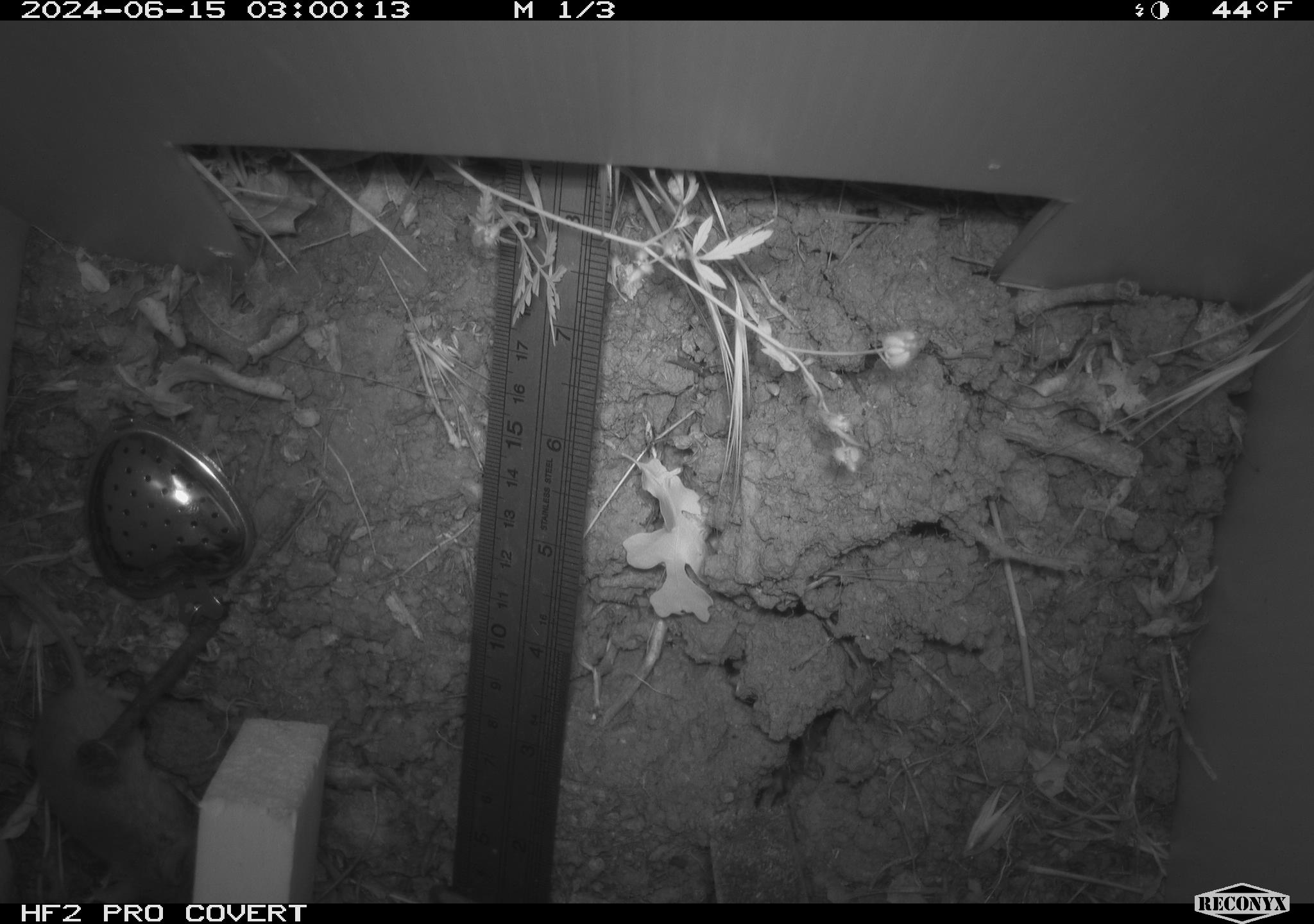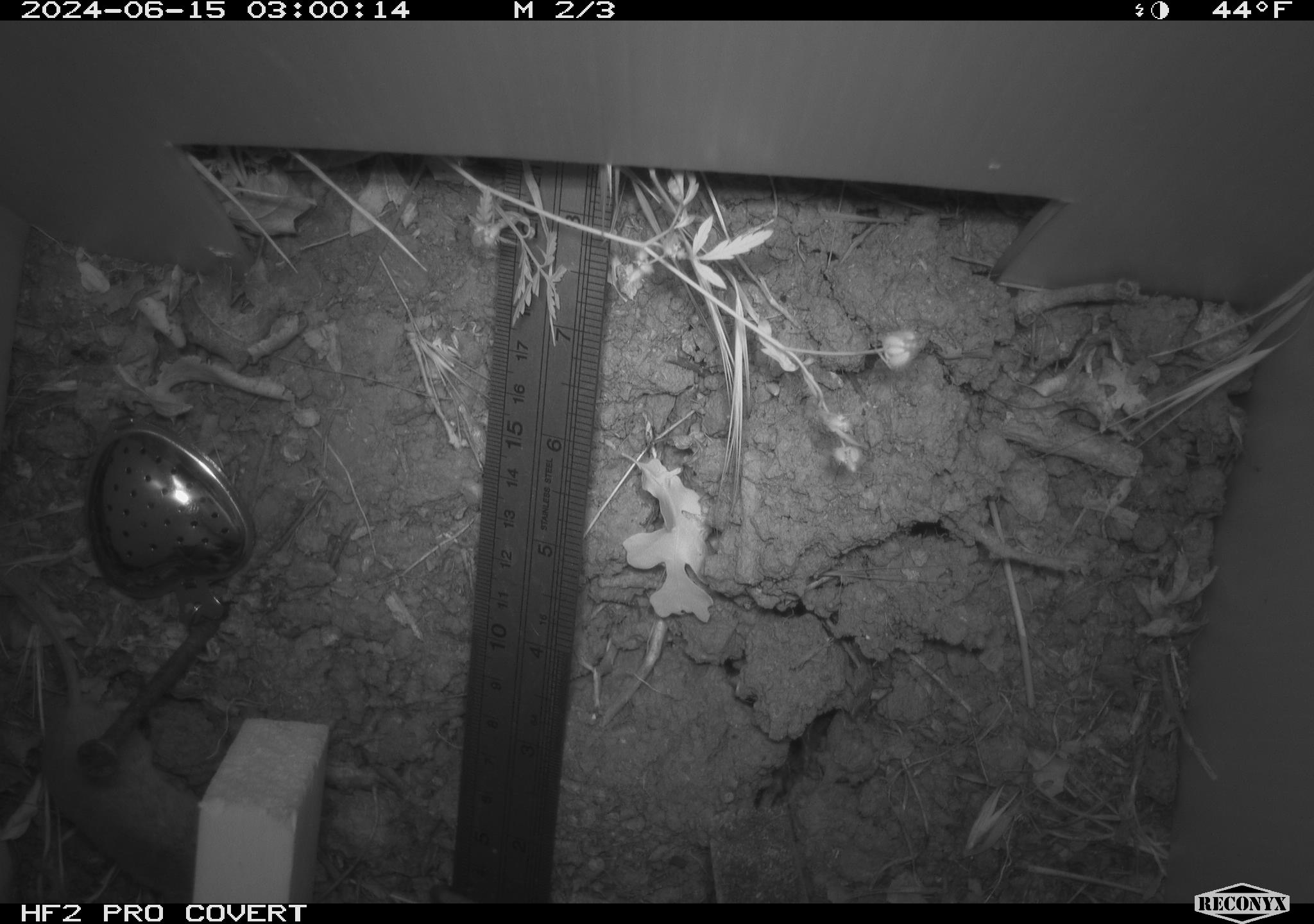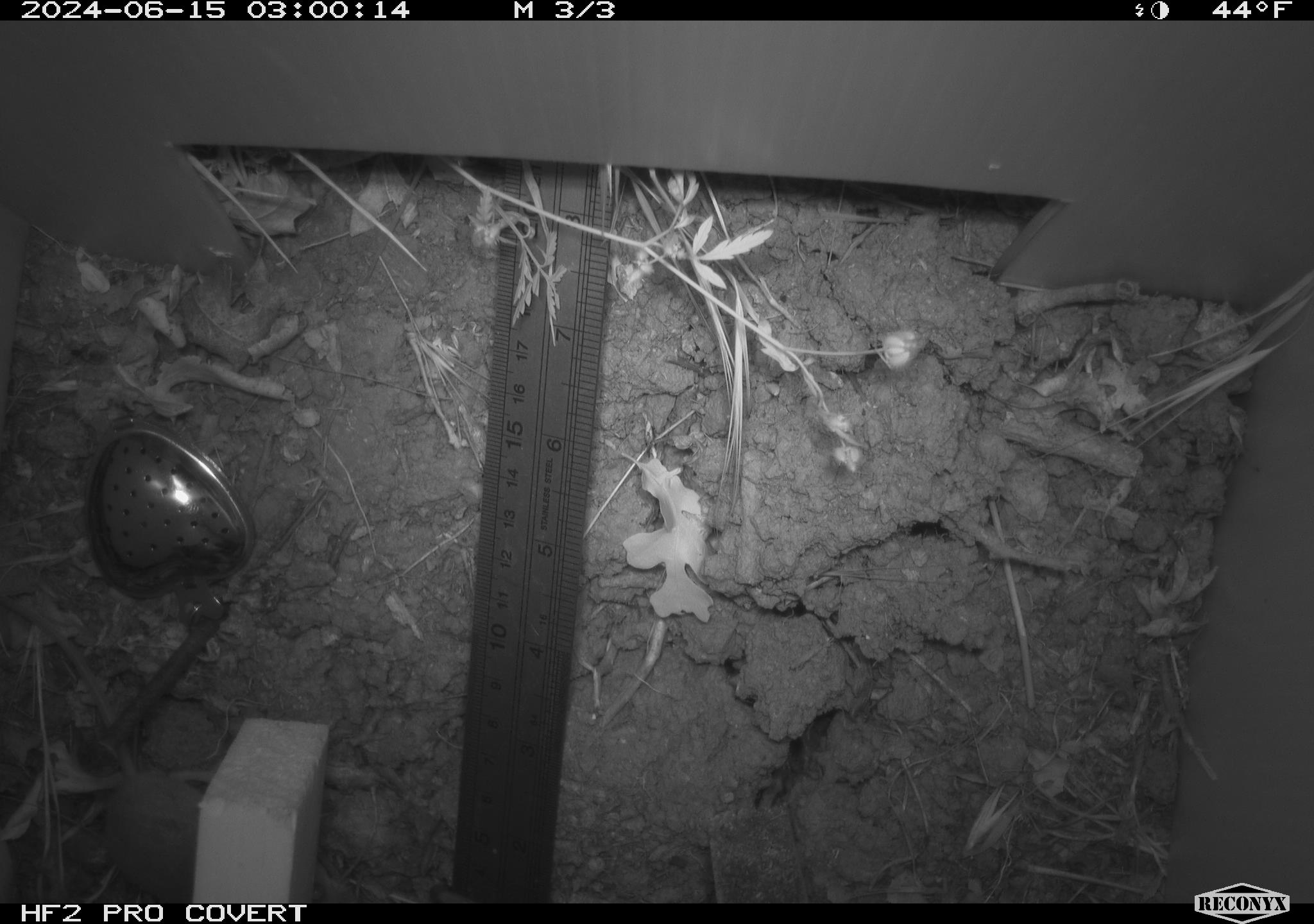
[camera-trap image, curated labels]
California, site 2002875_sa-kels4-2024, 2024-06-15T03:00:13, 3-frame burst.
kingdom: Animalia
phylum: Chordata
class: Mammalia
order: Rodentia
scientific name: Rodentia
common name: rodent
Rodent (Rodentia).